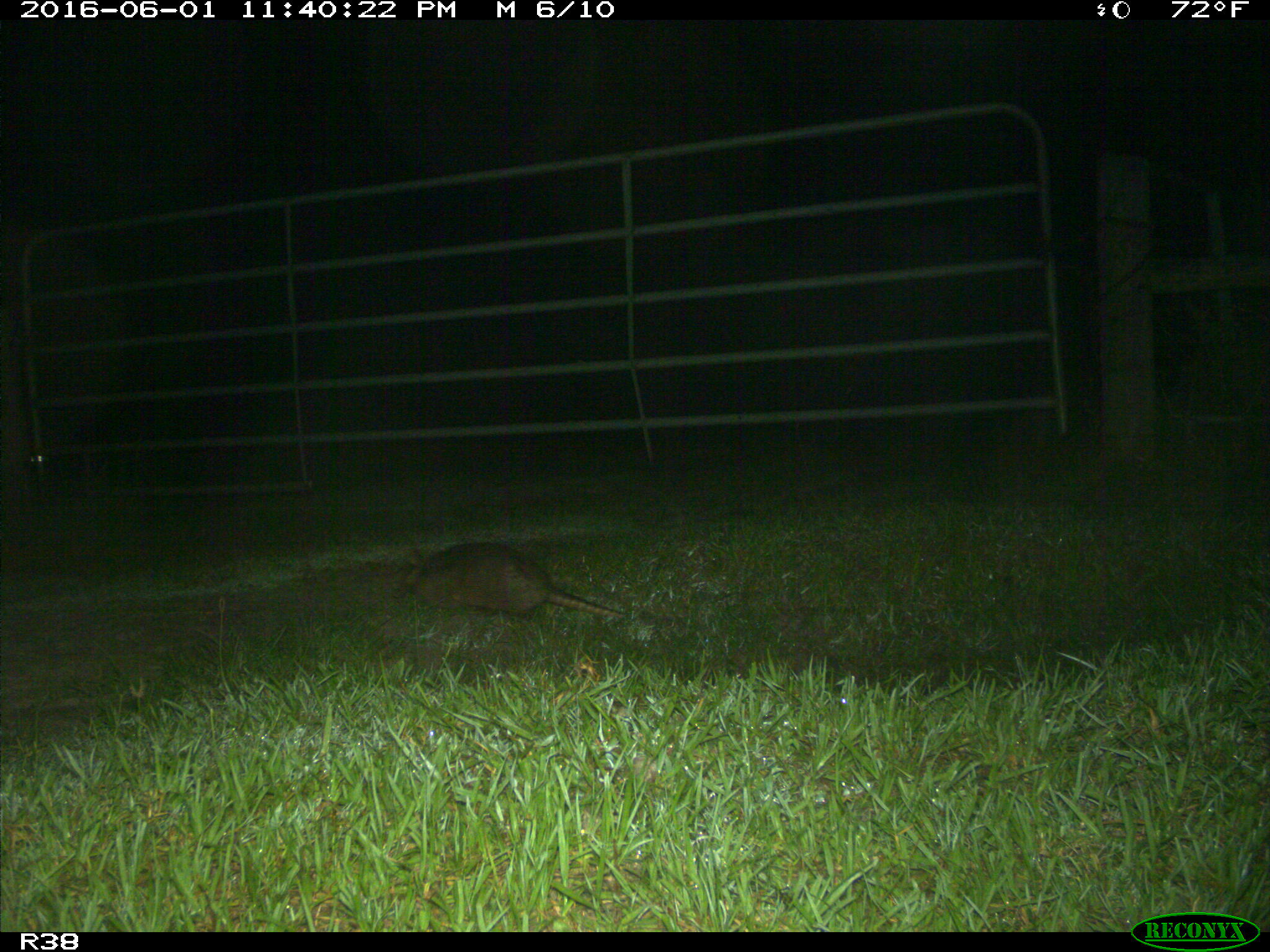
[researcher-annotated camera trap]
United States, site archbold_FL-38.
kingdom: Animalia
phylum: Chordata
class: Mammalia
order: Cingulata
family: Dasypodidae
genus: Dasypus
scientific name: Dasypus novemcinctus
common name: nine-banded armadillo